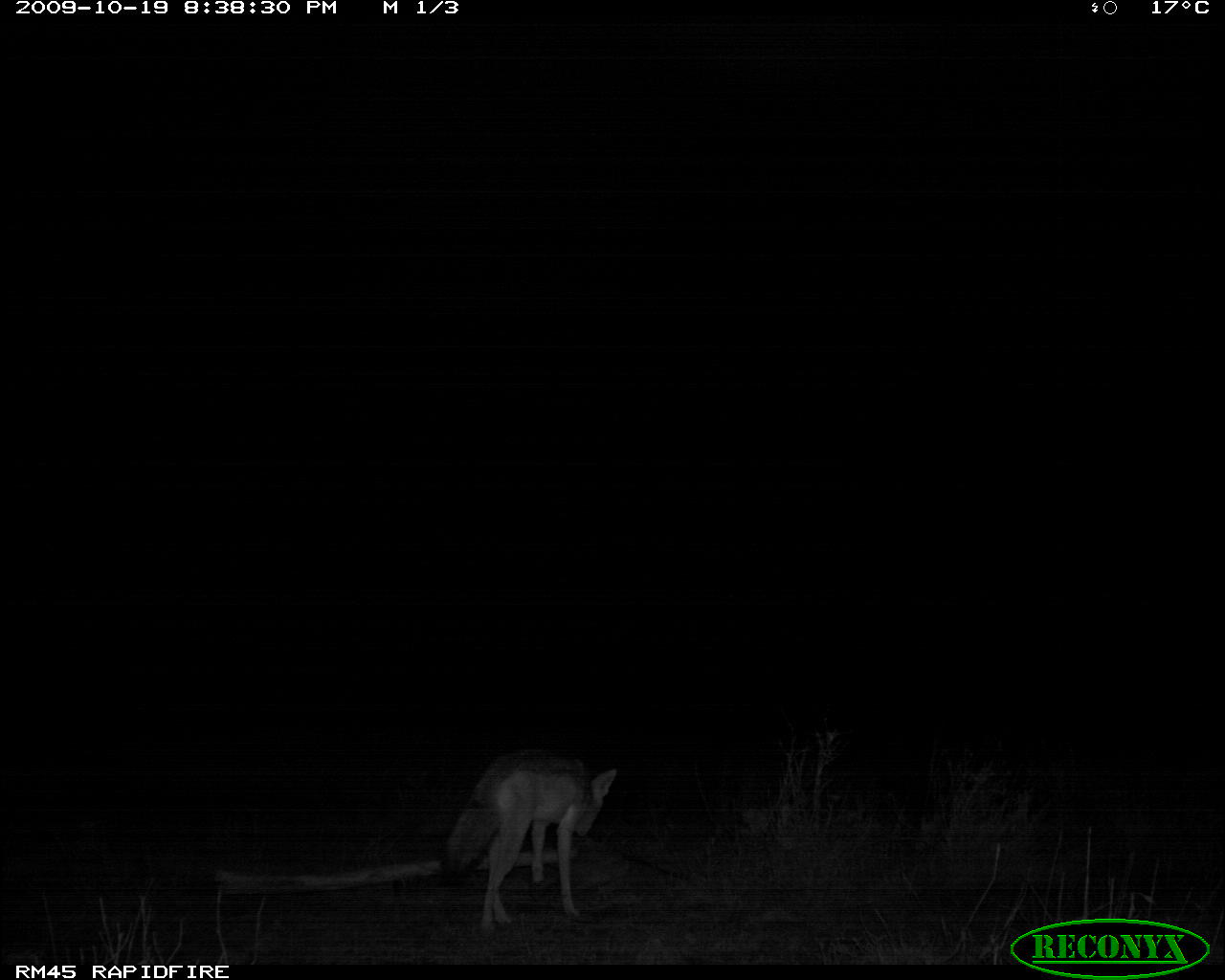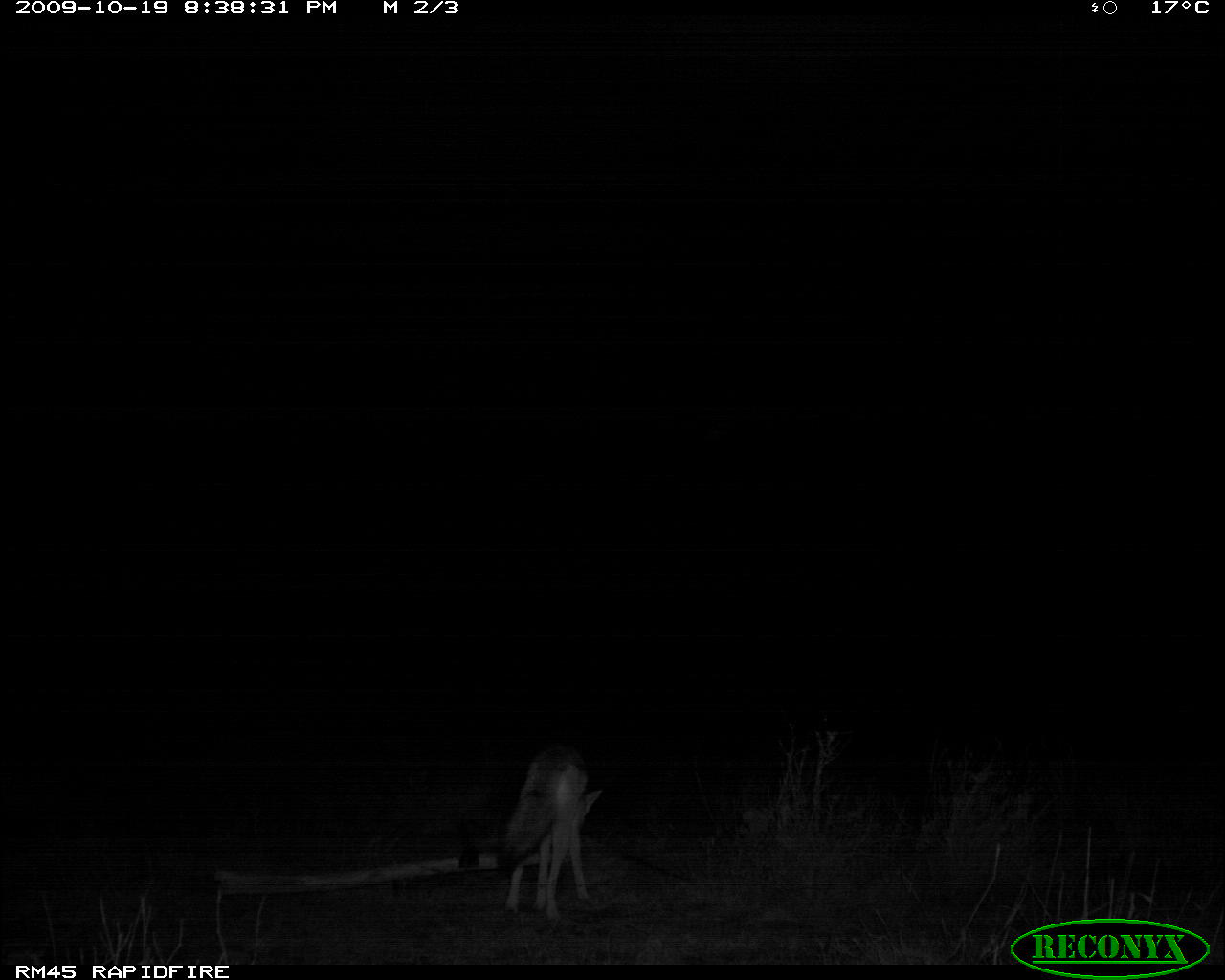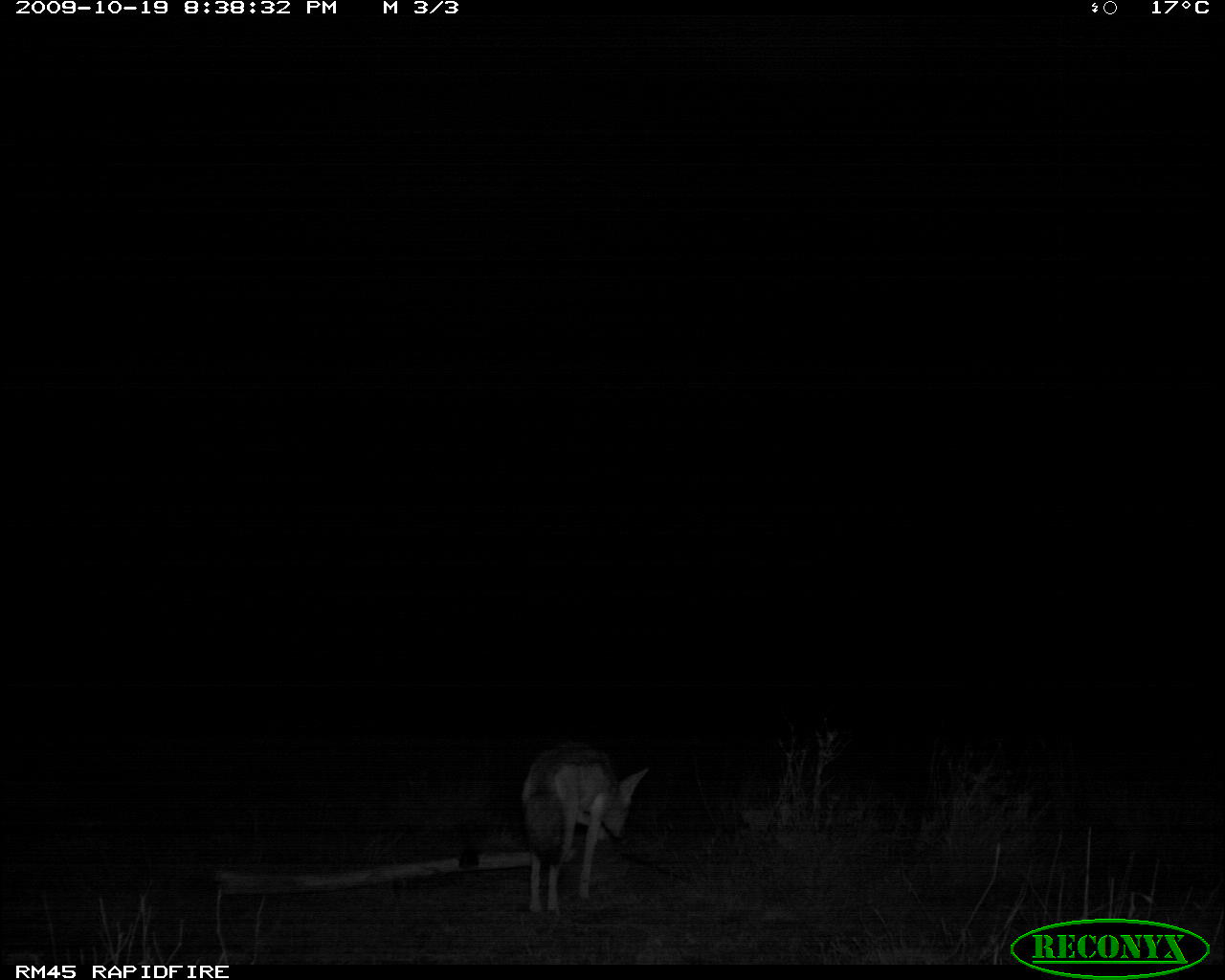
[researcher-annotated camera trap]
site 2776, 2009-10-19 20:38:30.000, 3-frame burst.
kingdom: Animalia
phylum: Chordata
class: Mammalia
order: Carnivora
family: Canidae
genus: Lupulella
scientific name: Lupulella mesomelas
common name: black-backed jackal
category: canis mesomelas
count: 1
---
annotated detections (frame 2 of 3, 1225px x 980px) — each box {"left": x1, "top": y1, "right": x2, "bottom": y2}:
canis mesomelas: {"left": 494, "top": 747, "right": 604, "bottom": 925}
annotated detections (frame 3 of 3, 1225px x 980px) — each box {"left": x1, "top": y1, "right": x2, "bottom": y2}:
canis mesomelas: {"left": 520, "top": 746, "right": 651, "bottom": 915}